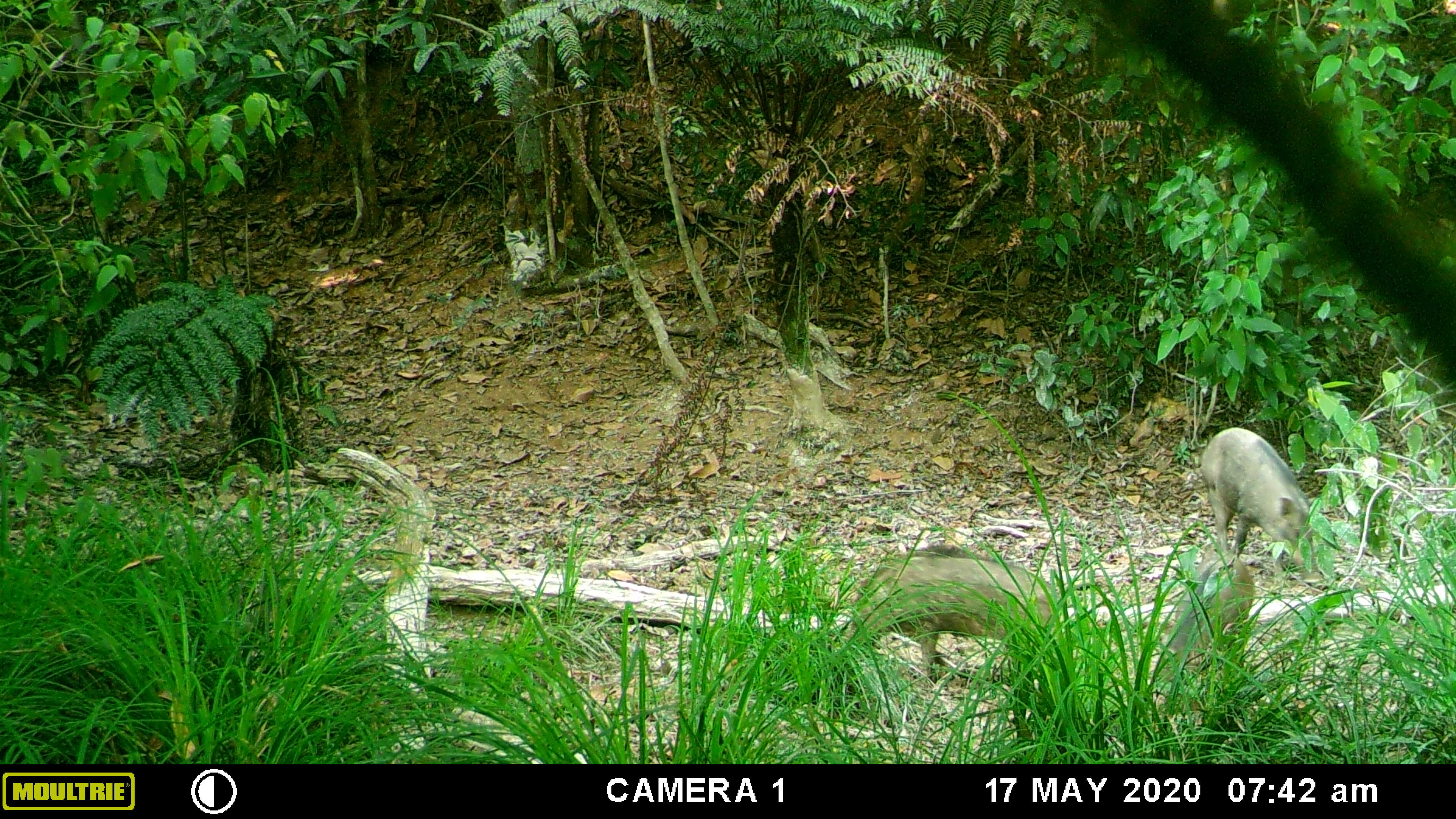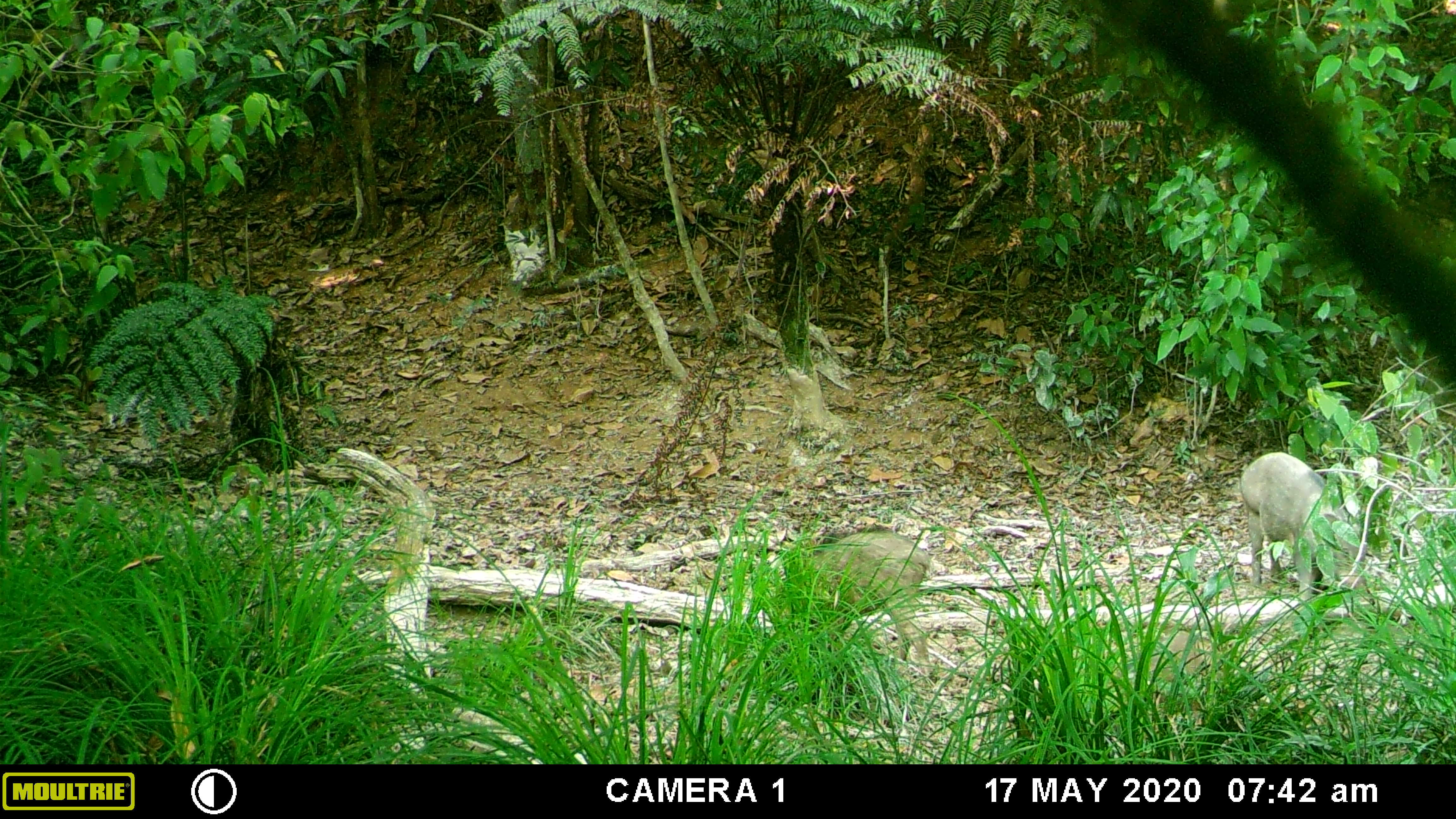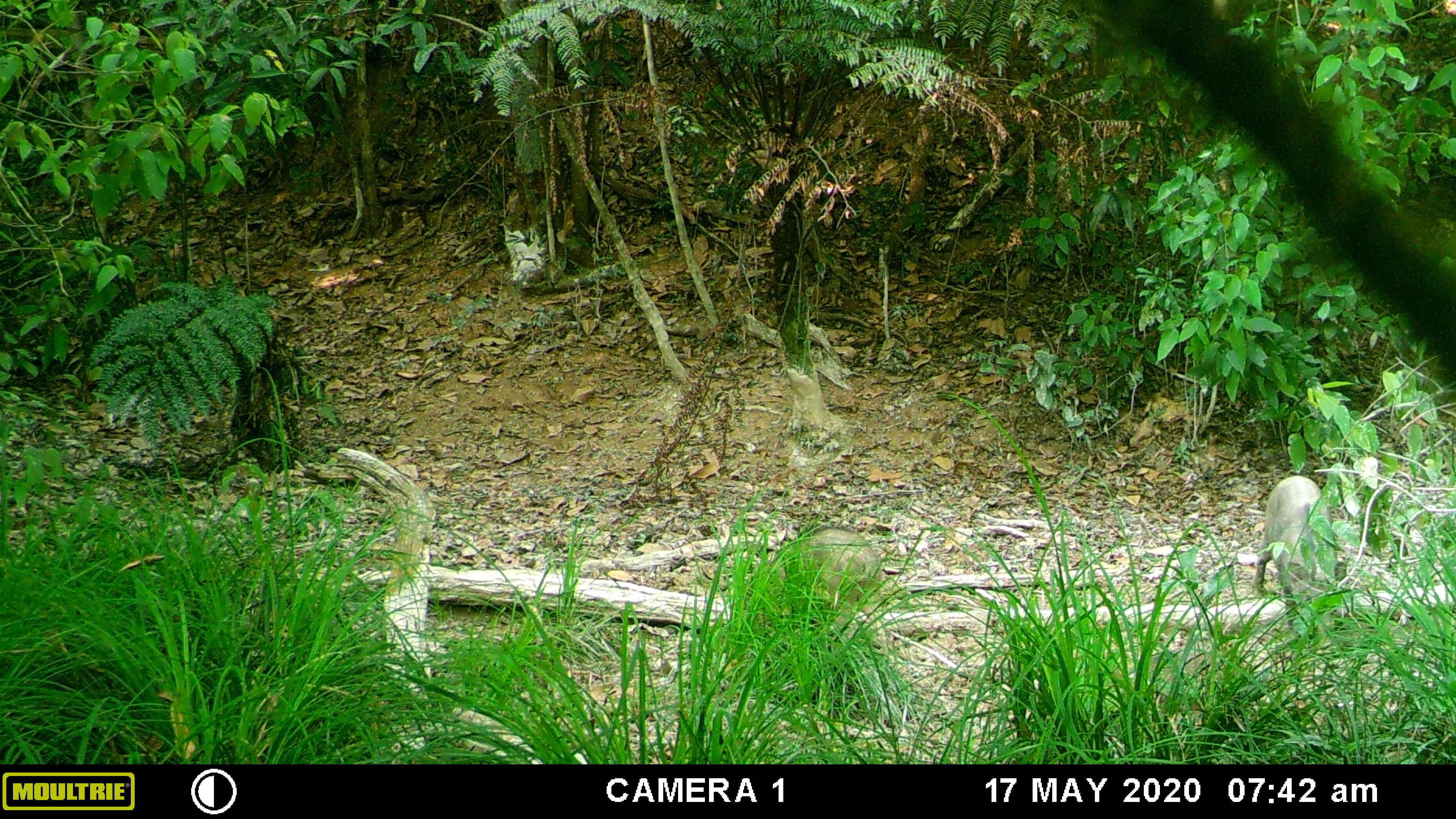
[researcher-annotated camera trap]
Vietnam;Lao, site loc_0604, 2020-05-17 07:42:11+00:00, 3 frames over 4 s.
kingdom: Animalia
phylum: Chordata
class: Mammalia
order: Artiodactyla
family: Suidae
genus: Sus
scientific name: Sus scrofa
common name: eurasian wild pig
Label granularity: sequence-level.